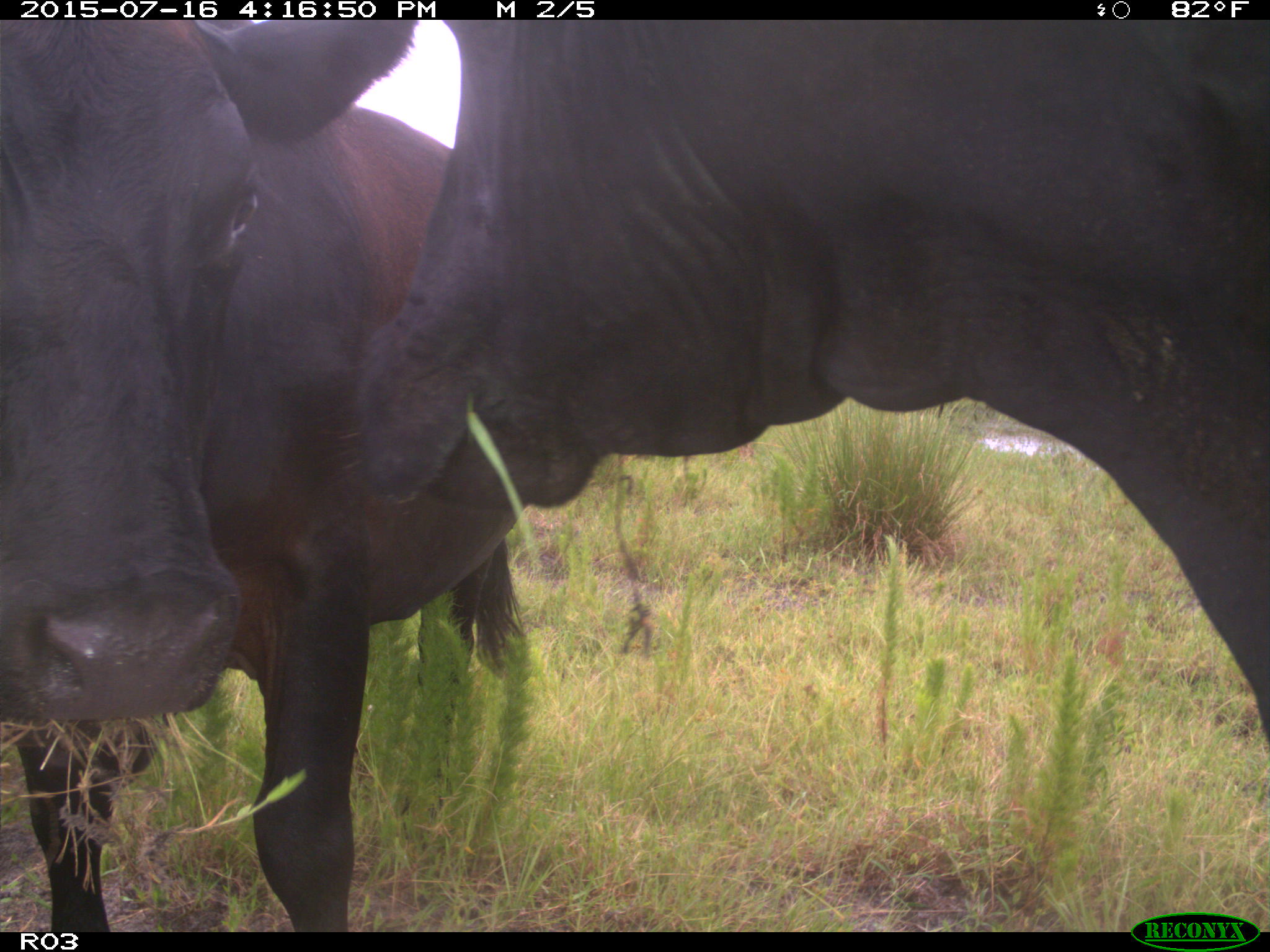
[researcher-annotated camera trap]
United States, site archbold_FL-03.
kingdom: Animalia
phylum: Chordata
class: Mammalia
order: Artiodactyla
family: Bovidae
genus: Bos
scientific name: Bos taurus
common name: domestic cow